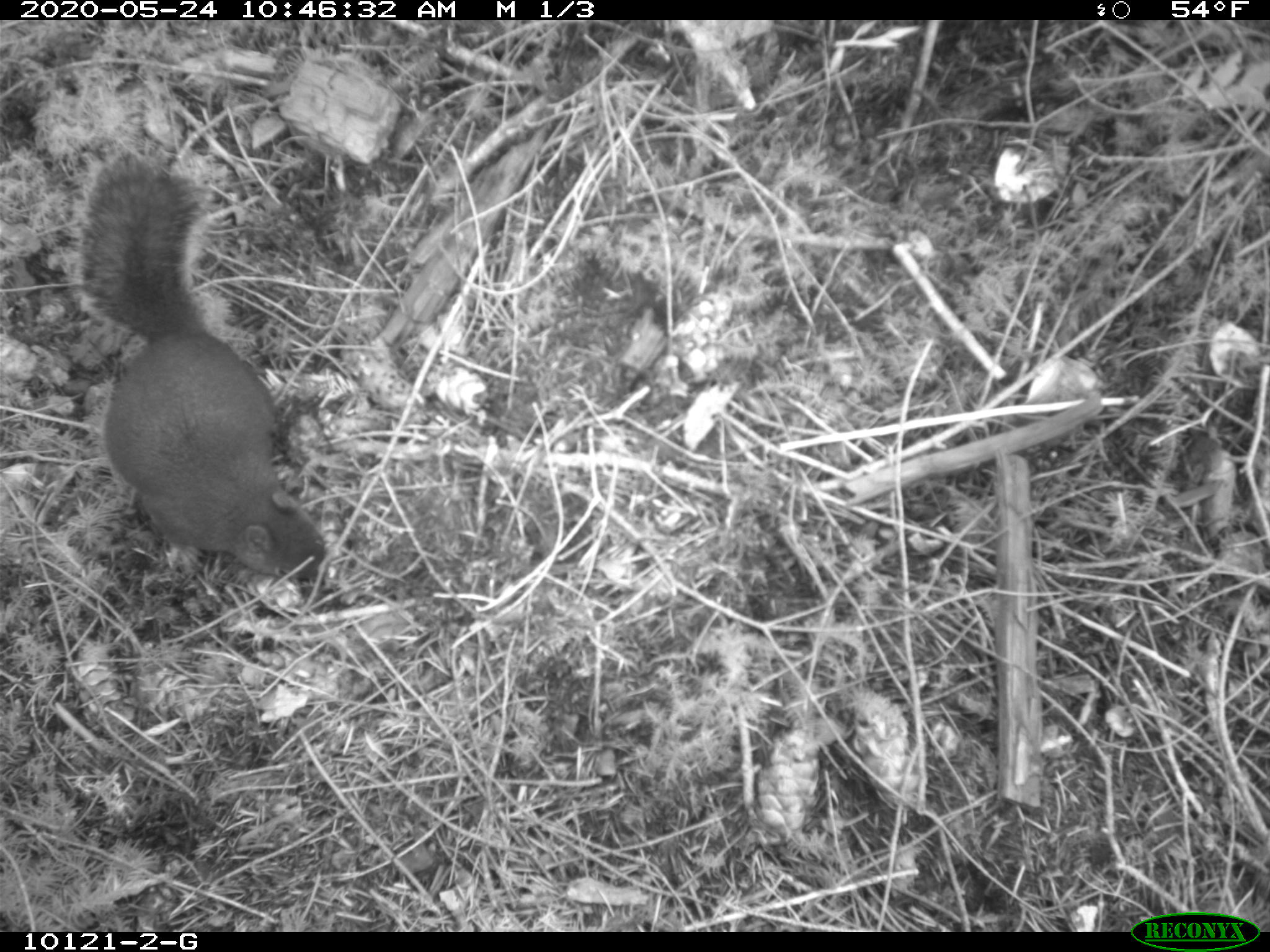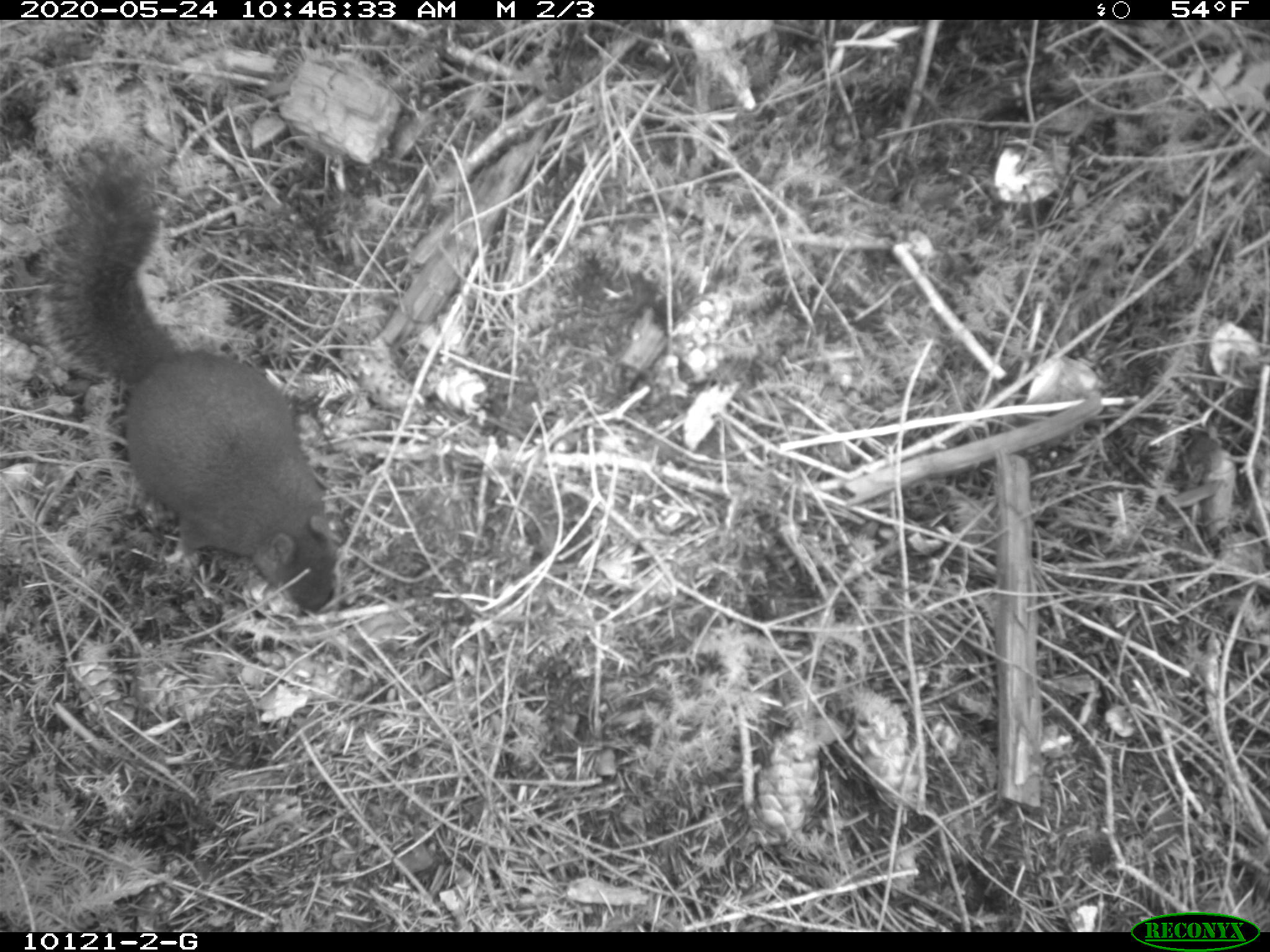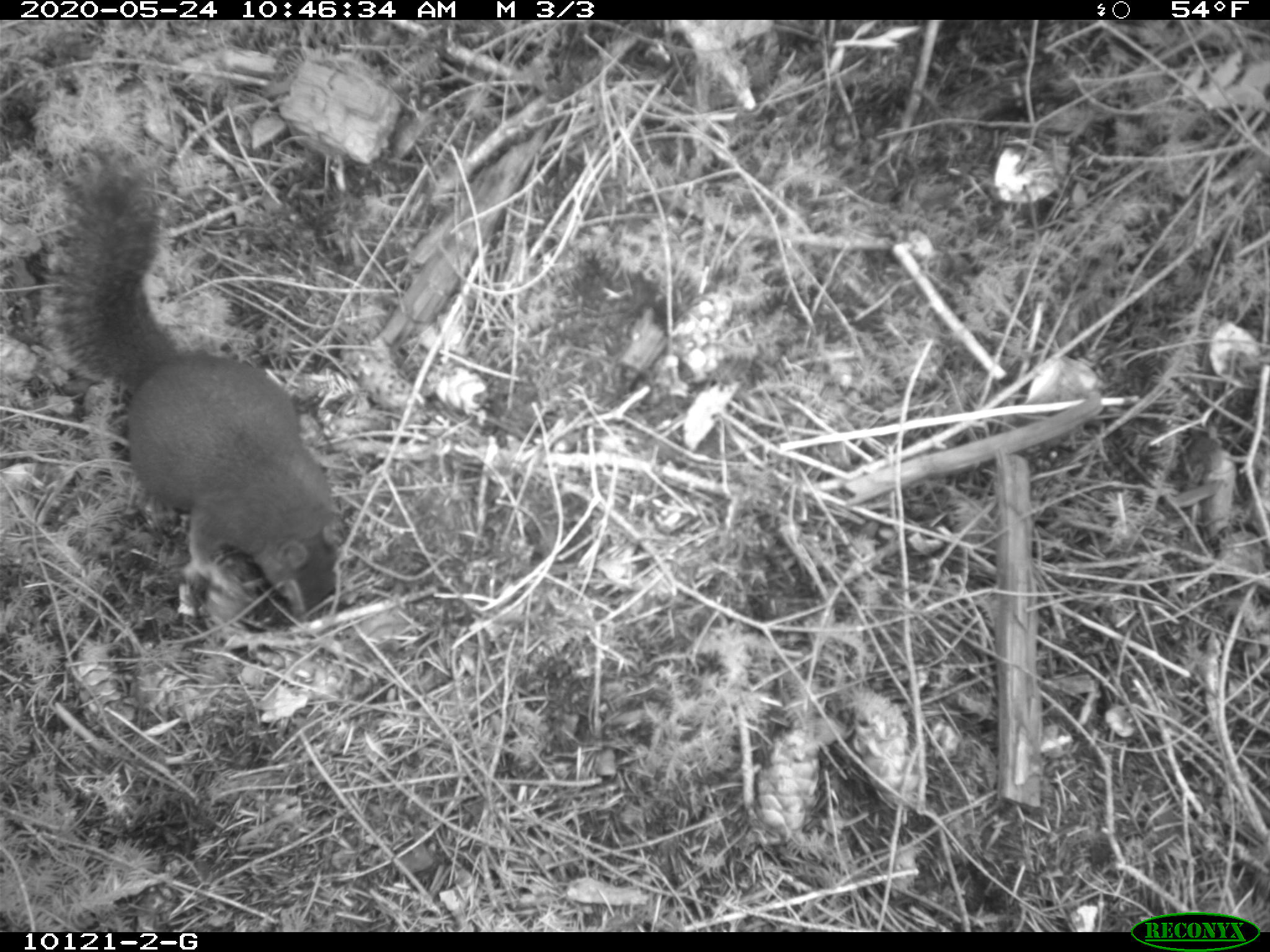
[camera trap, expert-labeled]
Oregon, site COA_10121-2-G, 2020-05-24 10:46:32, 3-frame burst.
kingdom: Animalia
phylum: Chordata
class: Mammalia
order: Rodentia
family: Sciuridae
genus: Tamiasciurus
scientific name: Tamiasciurus douglasii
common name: douglas squirrel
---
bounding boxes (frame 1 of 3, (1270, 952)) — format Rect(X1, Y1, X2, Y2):
douglas squirrel: Rect(72, 152, 330, 584)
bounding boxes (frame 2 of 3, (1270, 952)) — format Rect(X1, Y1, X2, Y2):
douglas squirrel: Rect(57, 146, 346, 618)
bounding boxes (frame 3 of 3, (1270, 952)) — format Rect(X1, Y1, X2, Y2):
douglas squirrel: Rect(69, 172, 348, 615)